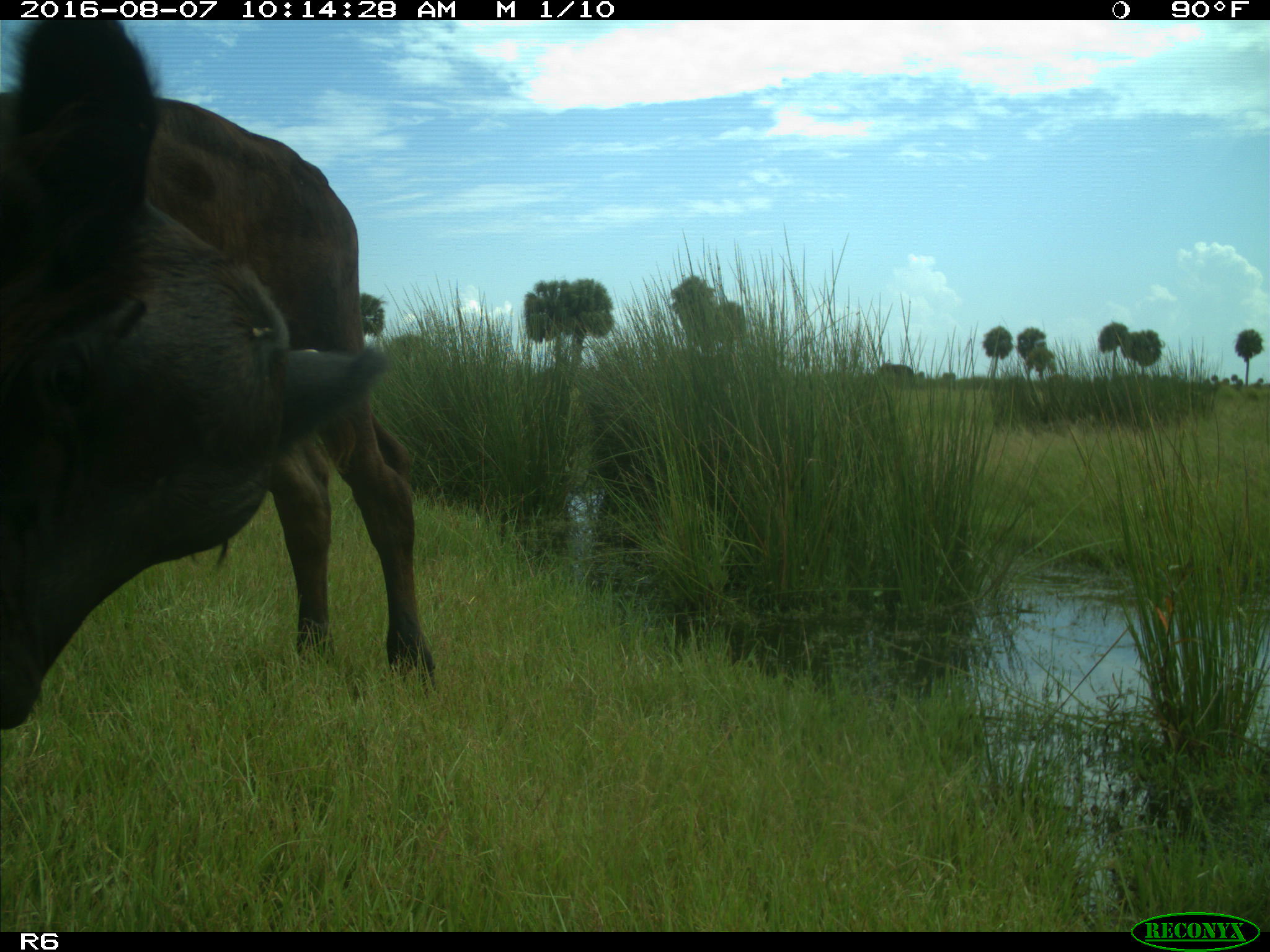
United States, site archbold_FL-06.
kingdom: Animalia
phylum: Chordata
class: Mammalia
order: Artiodactyla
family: Bovidae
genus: Bos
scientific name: Bos taurus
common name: domestic cow